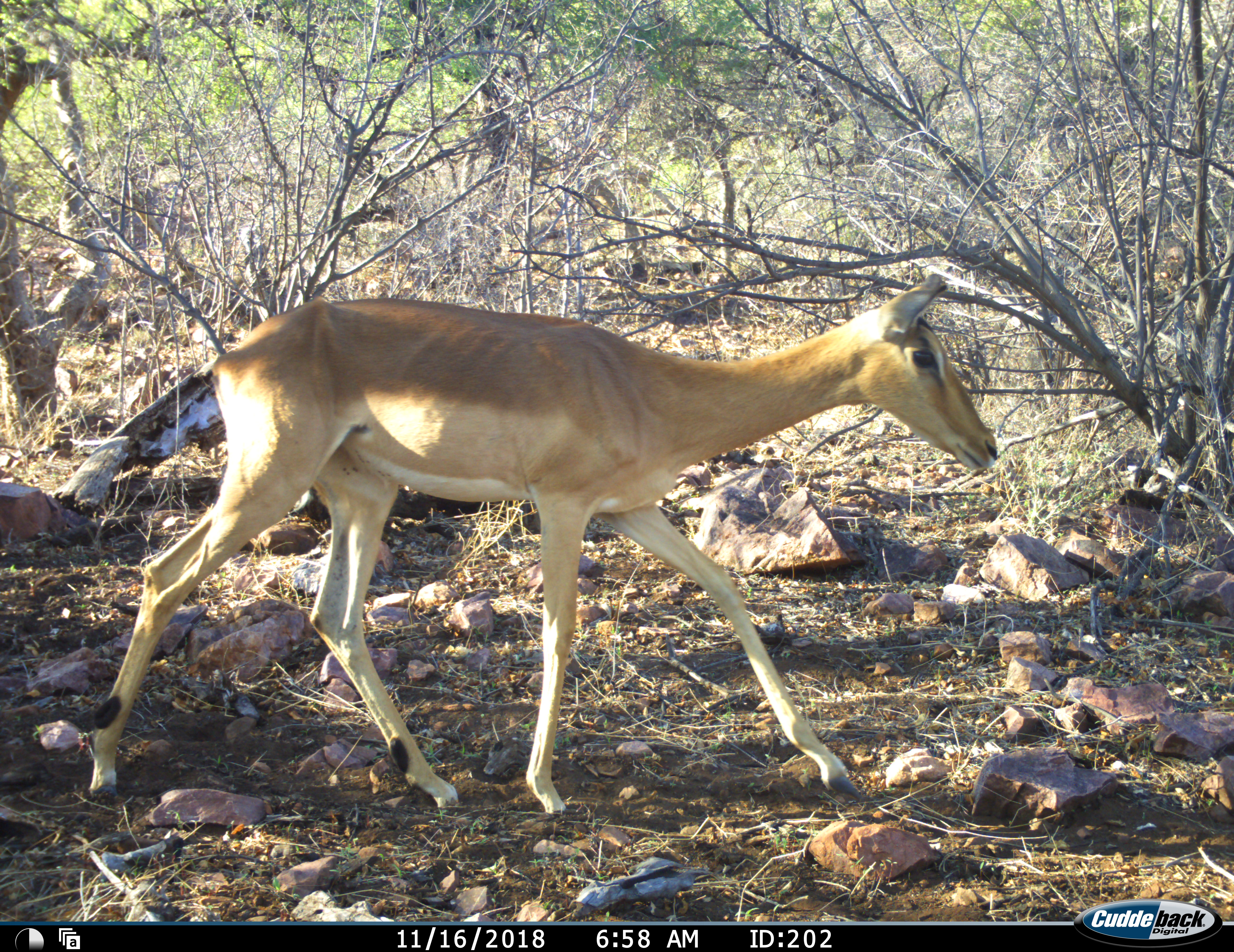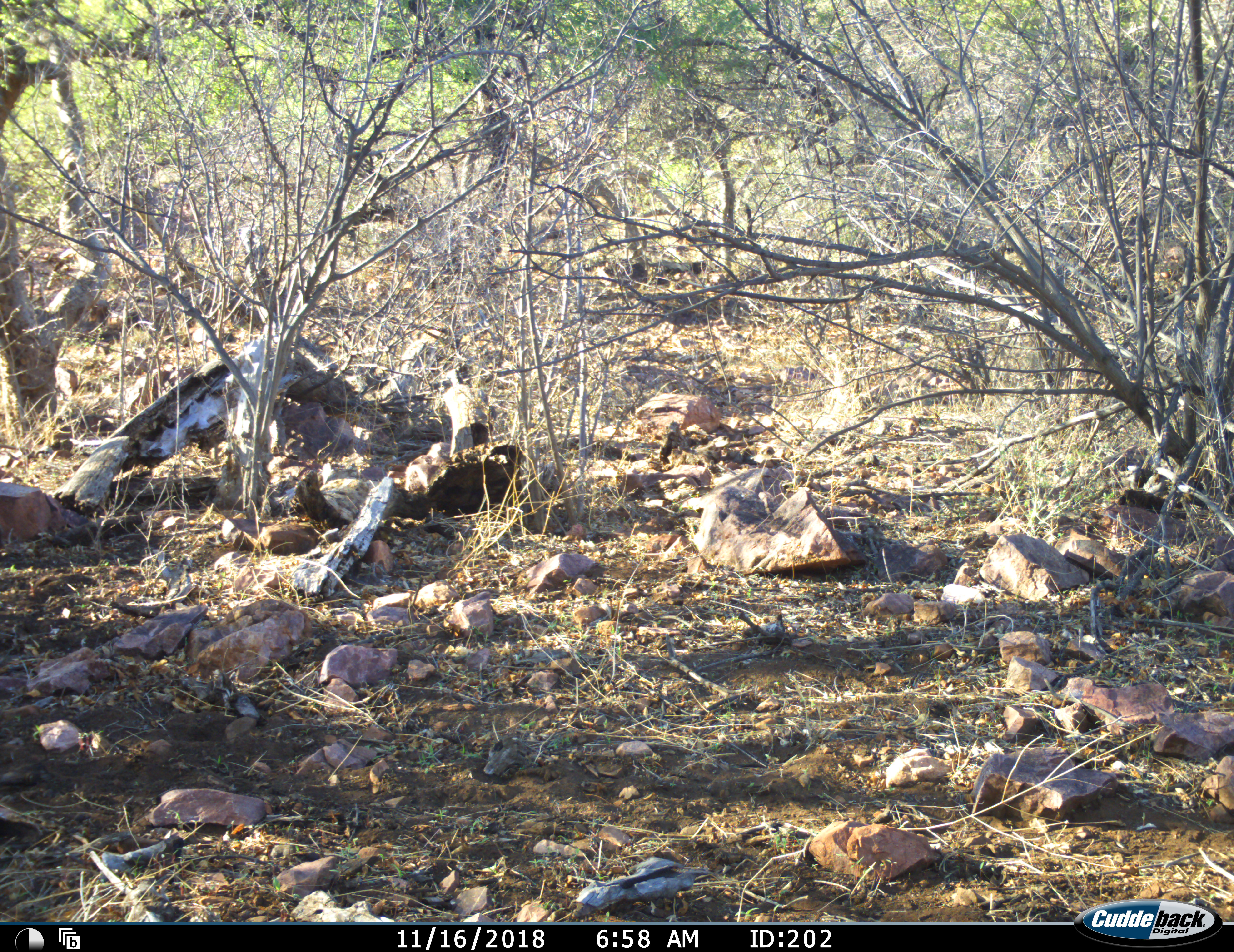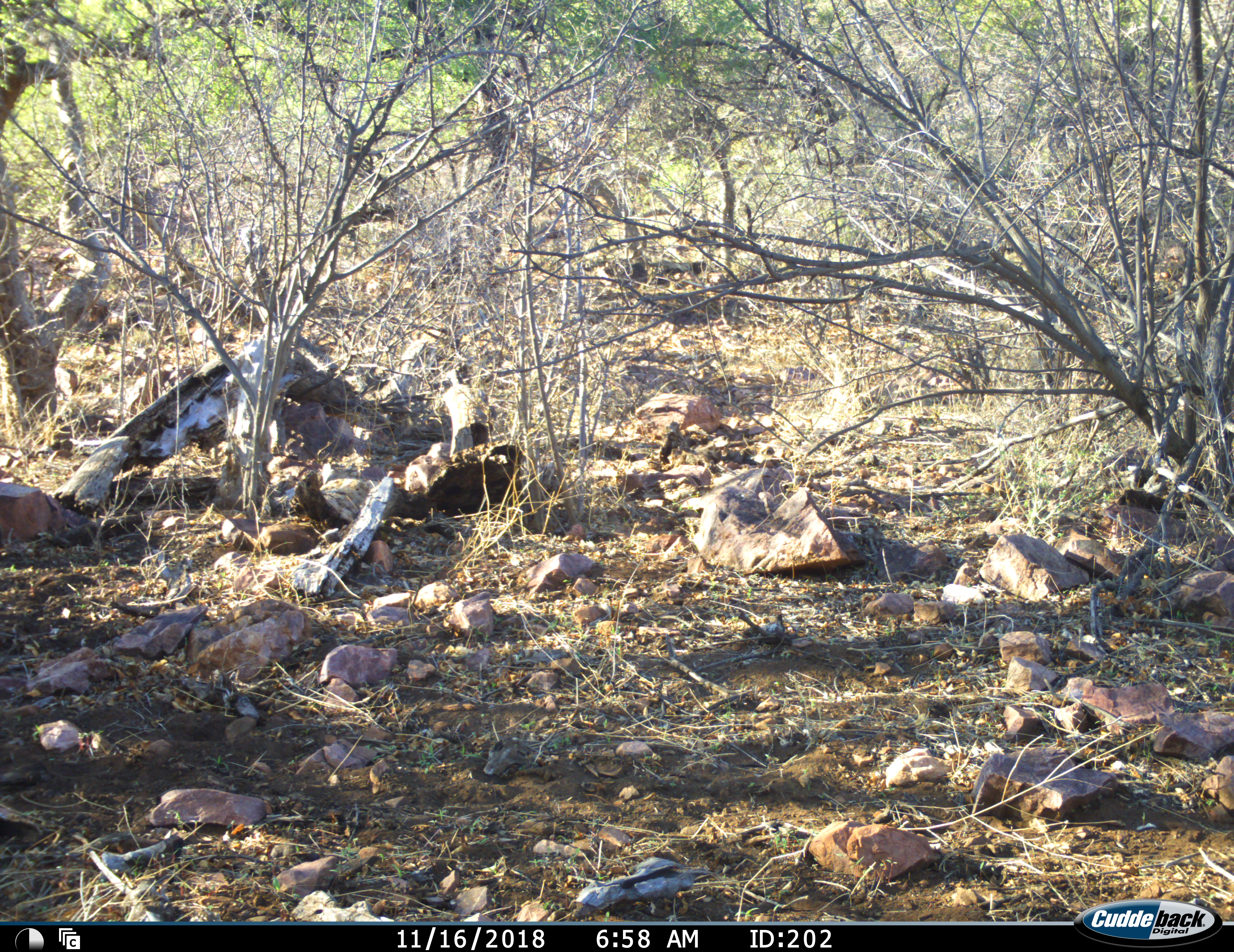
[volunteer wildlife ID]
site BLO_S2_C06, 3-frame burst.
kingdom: Animalia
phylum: Chordata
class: Mammalia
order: Artiodactyla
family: Bovidae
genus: Aepyceros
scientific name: Aepyceros melampus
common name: impala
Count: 1.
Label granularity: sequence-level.